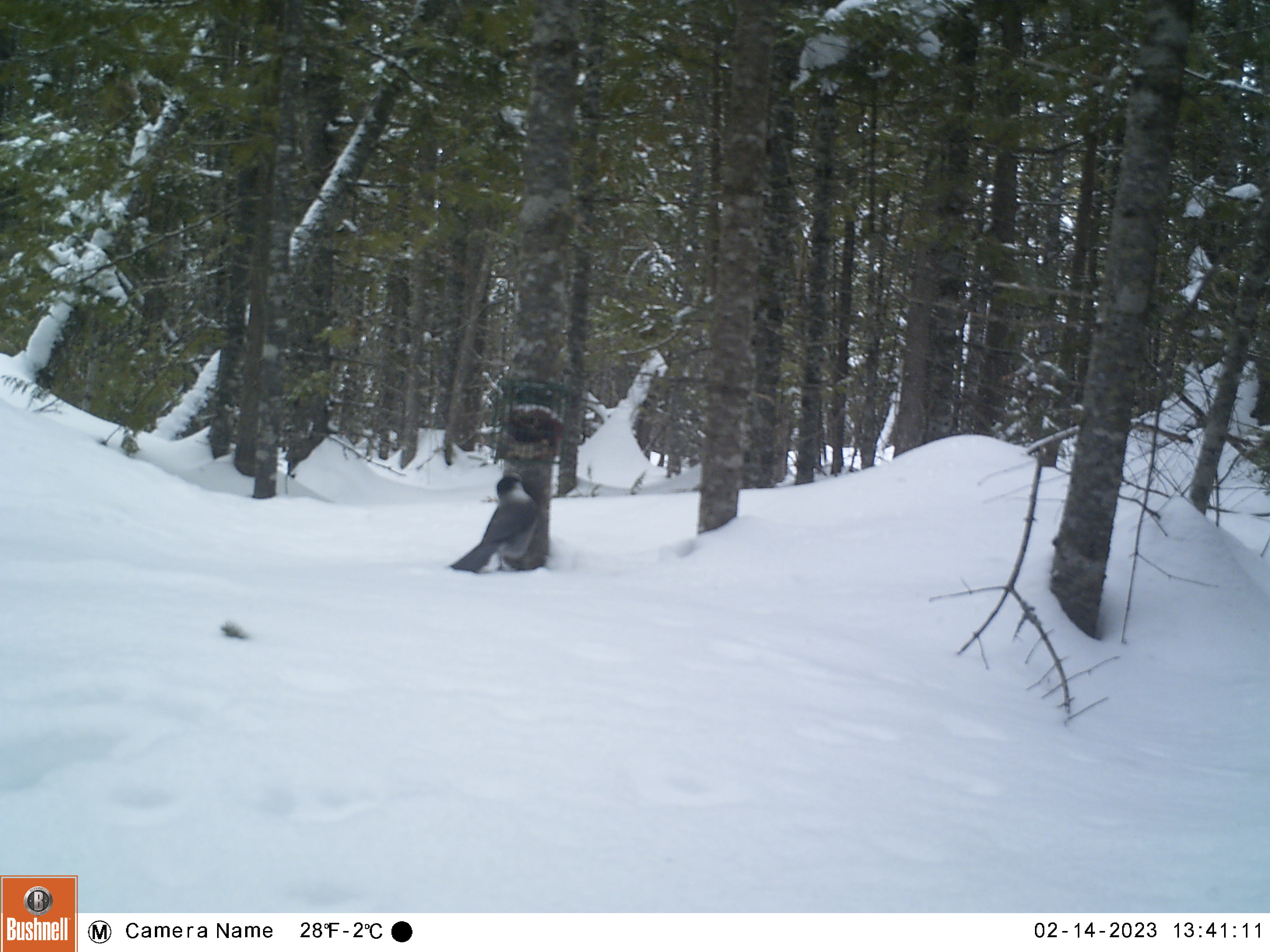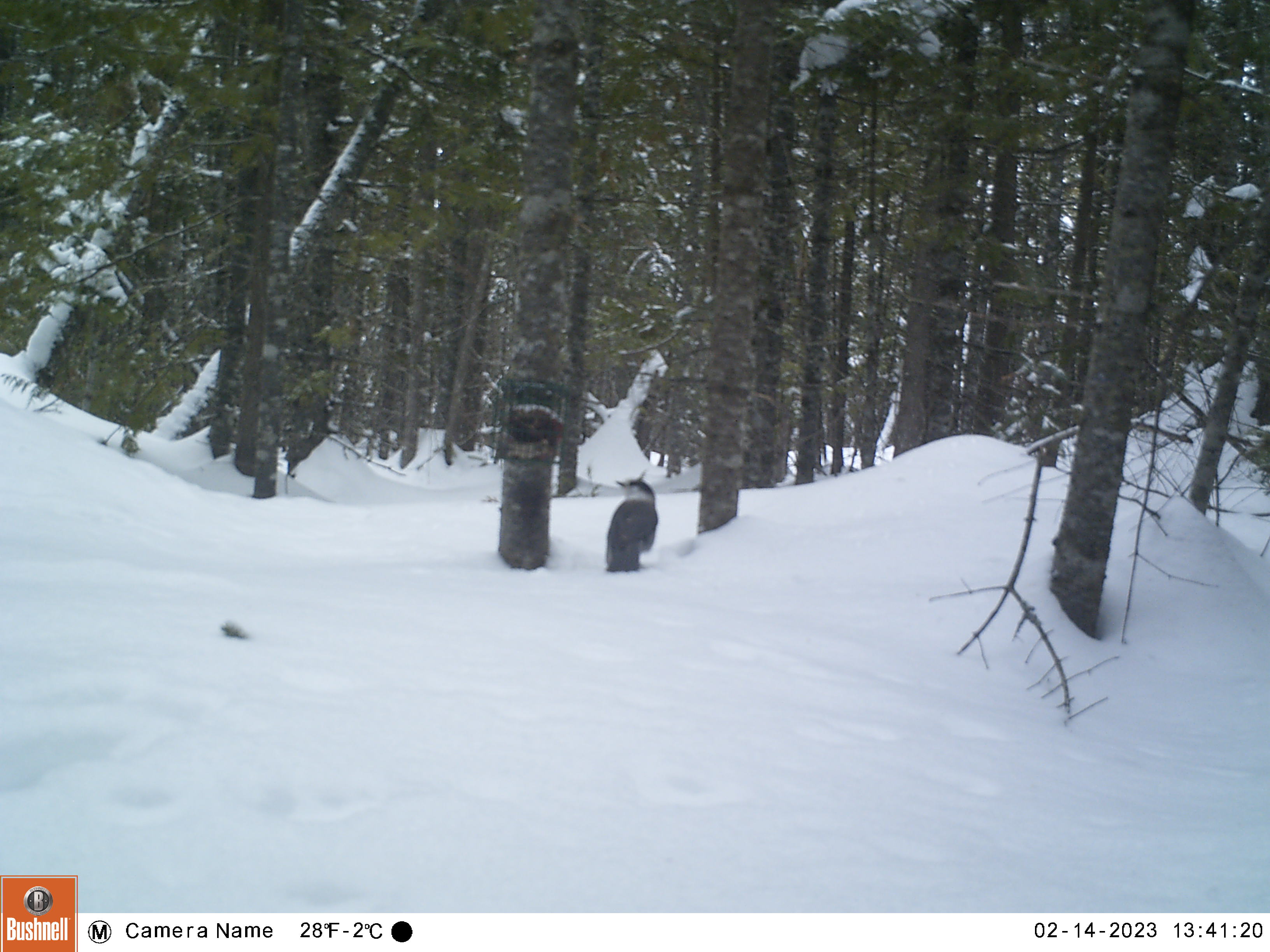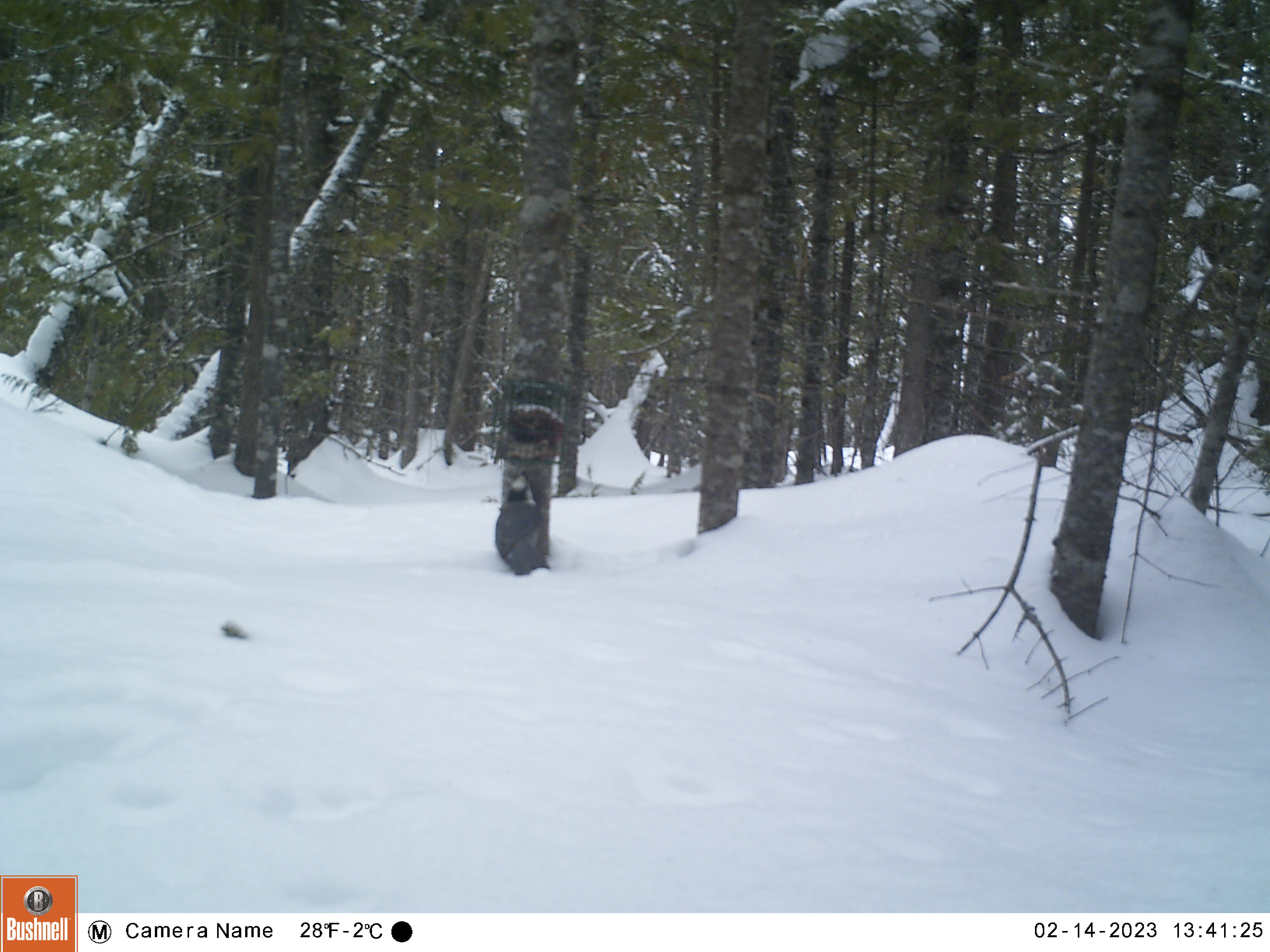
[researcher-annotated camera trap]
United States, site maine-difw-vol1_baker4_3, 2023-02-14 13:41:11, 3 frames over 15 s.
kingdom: Animalia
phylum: Chordata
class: Aves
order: Passeriformes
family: Corvidae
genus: Perisoreus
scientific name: Perisoreus canadensis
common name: canada jay